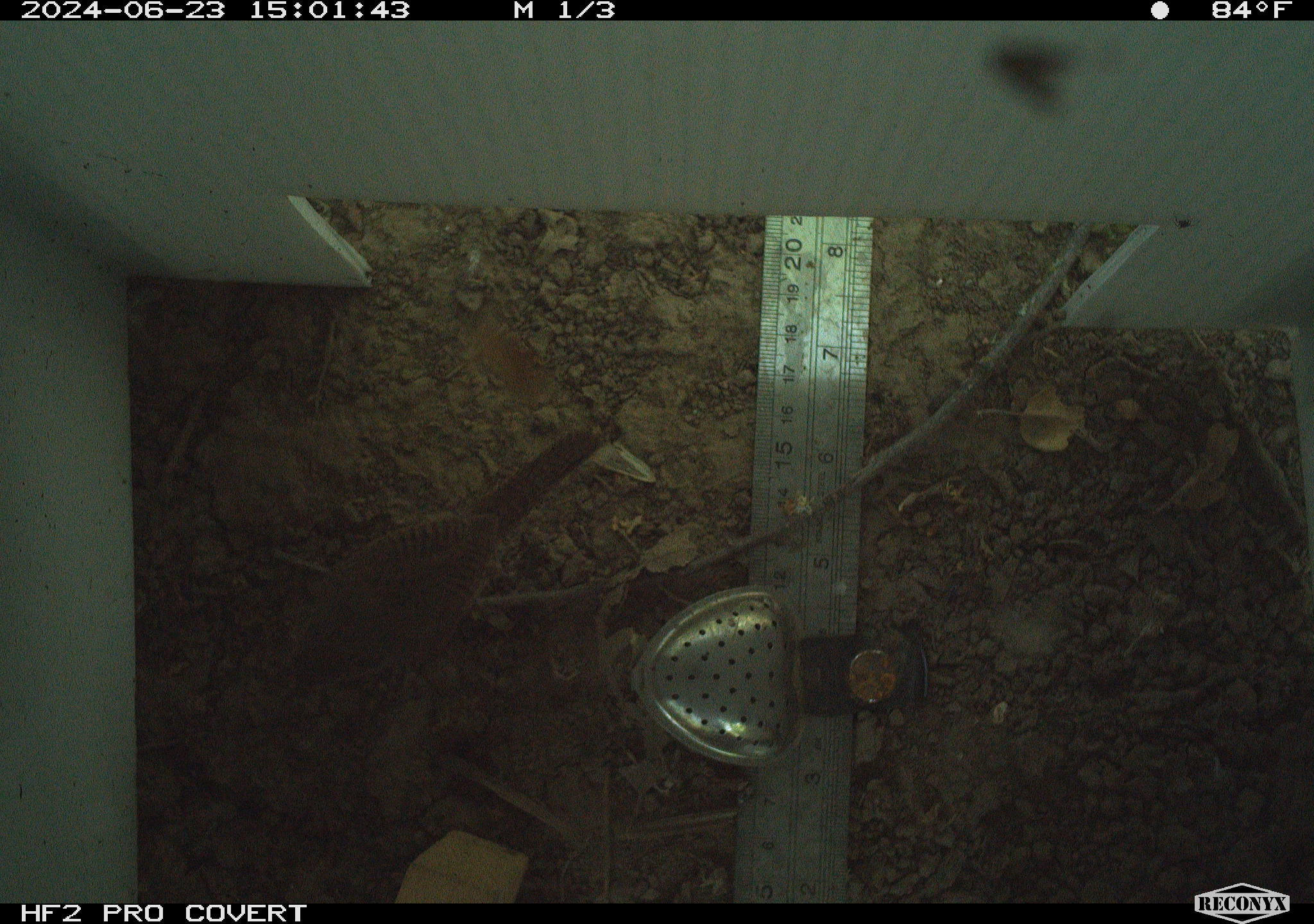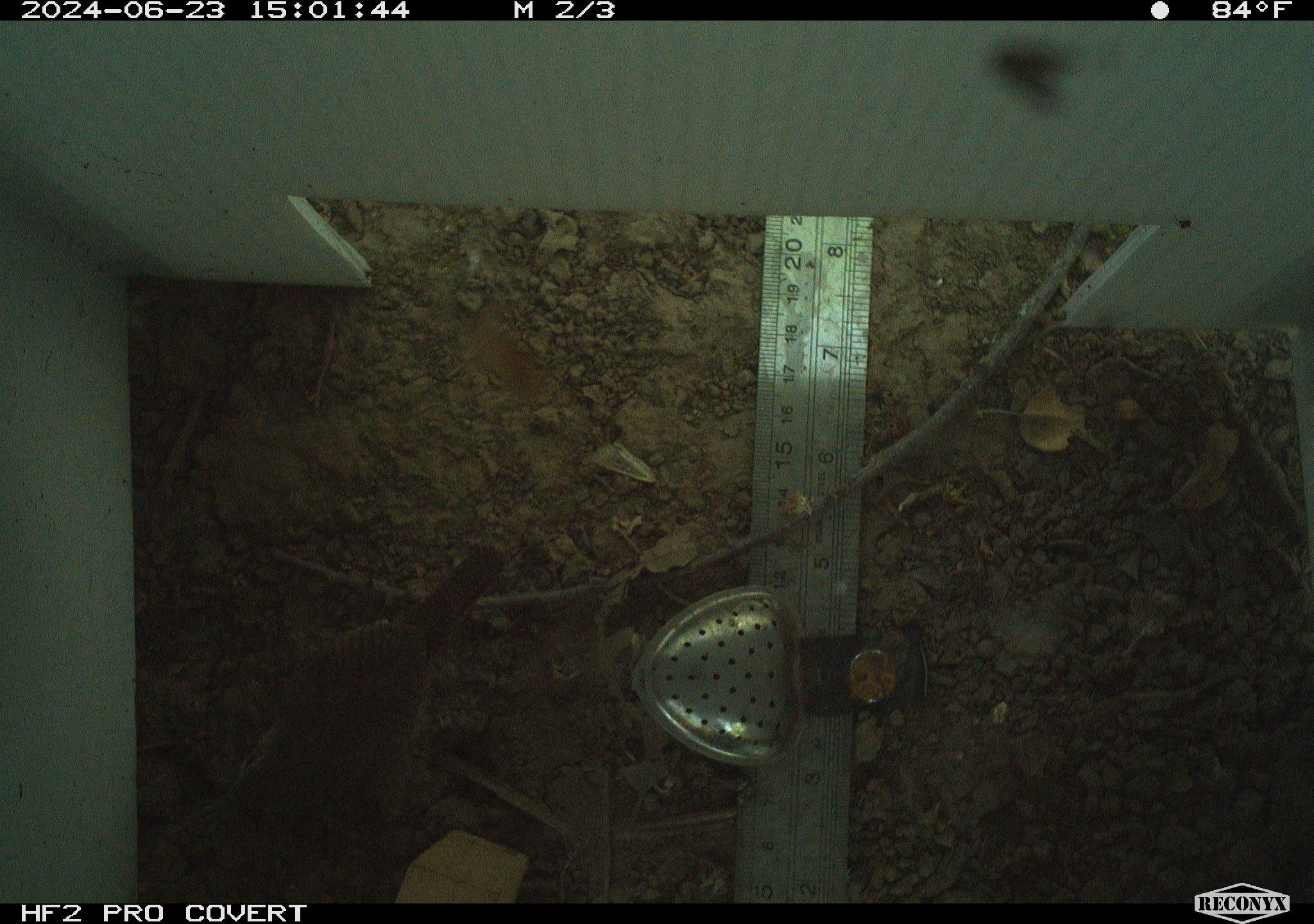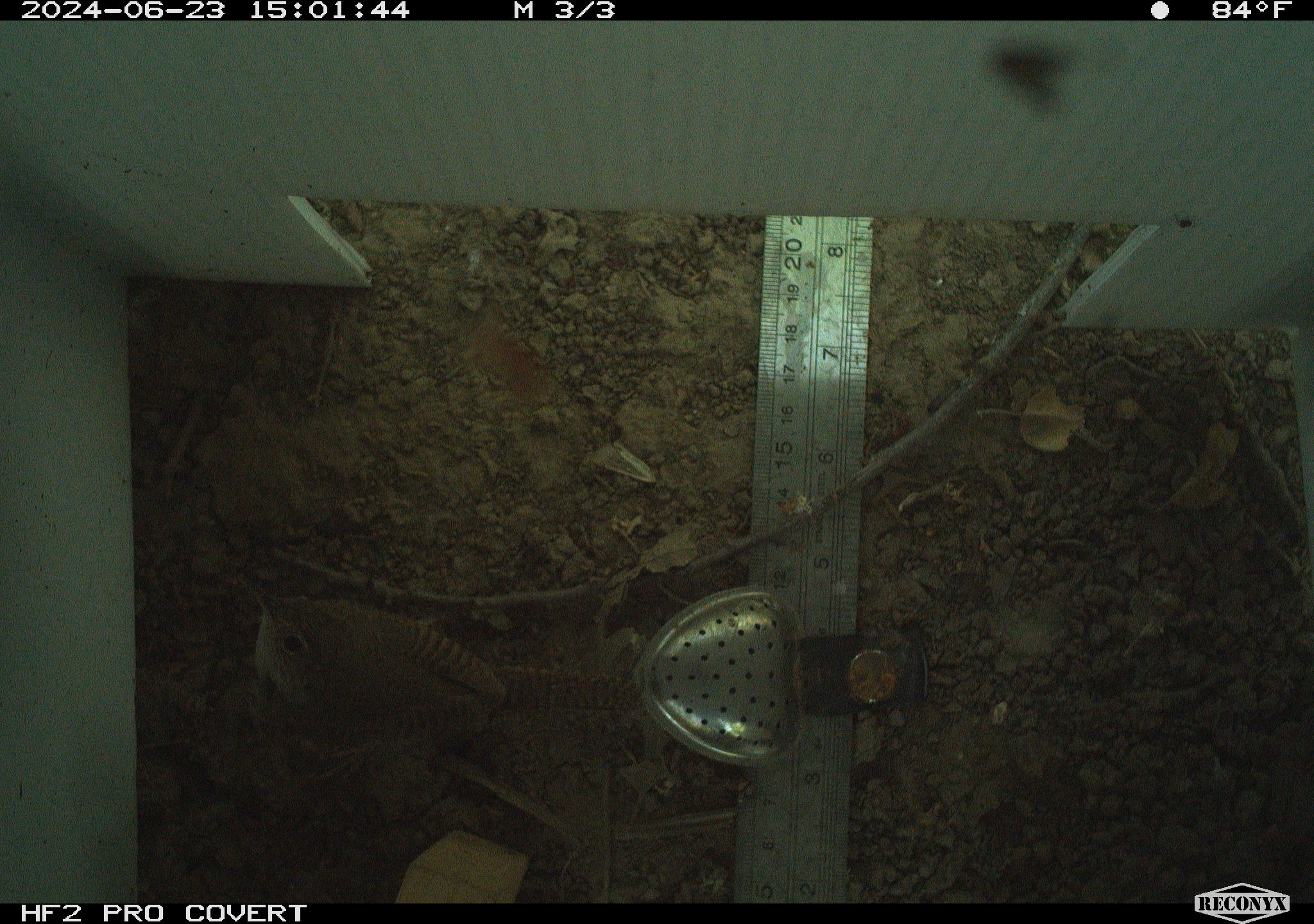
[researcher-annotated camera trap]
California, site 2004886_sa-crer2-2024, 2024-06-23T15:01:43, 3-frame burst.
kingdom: Animalia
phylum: Chordata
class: Aves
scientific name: Aves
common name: bird